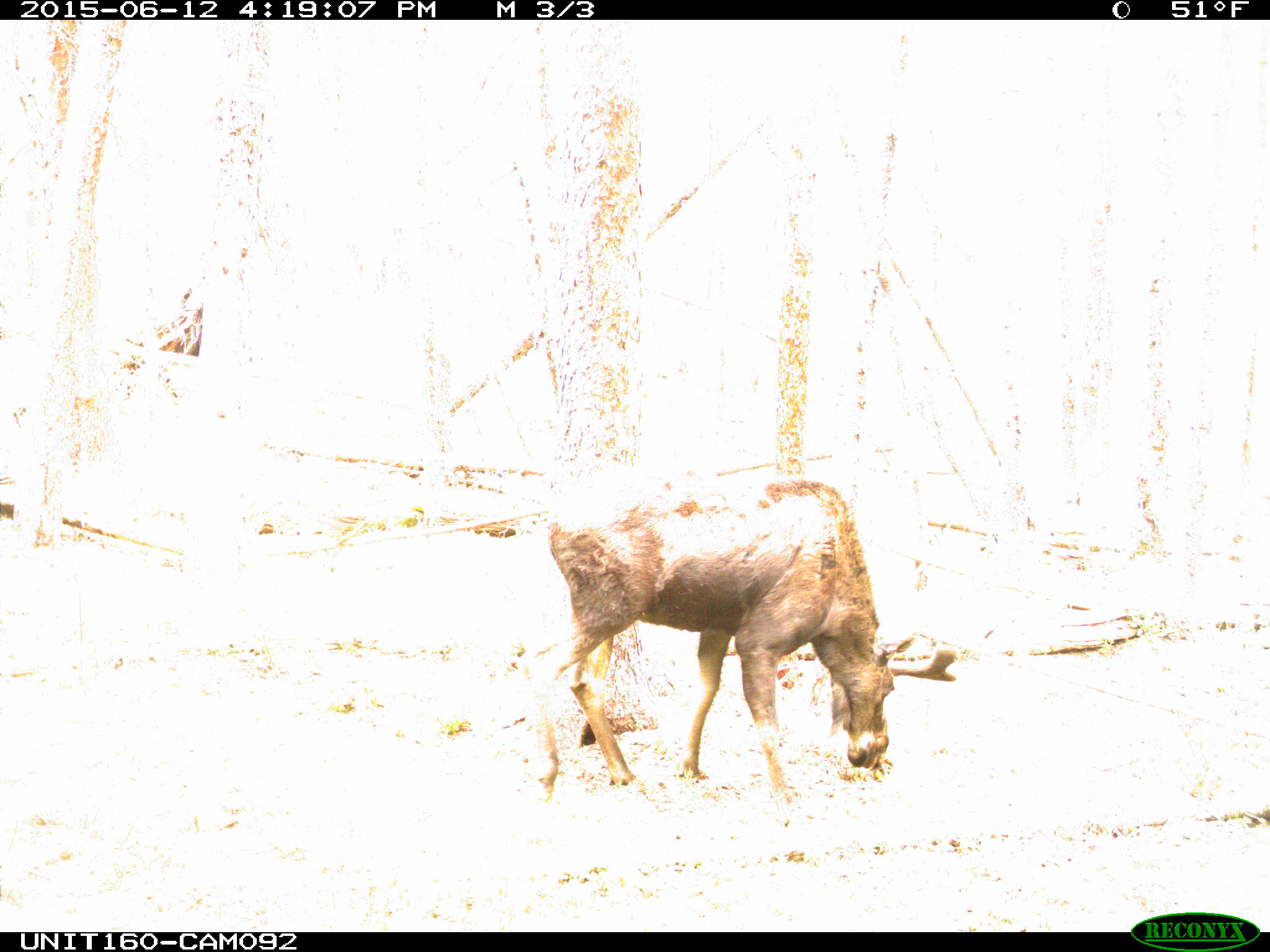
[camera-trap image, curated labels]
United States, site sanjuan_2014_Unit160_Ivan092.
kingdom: Animalia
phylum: Chordata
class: Mammalia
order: Artiodactyla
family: Cervidae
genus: Alces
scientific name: Alces alces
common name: moose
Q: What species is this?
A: Alces alces (moose).